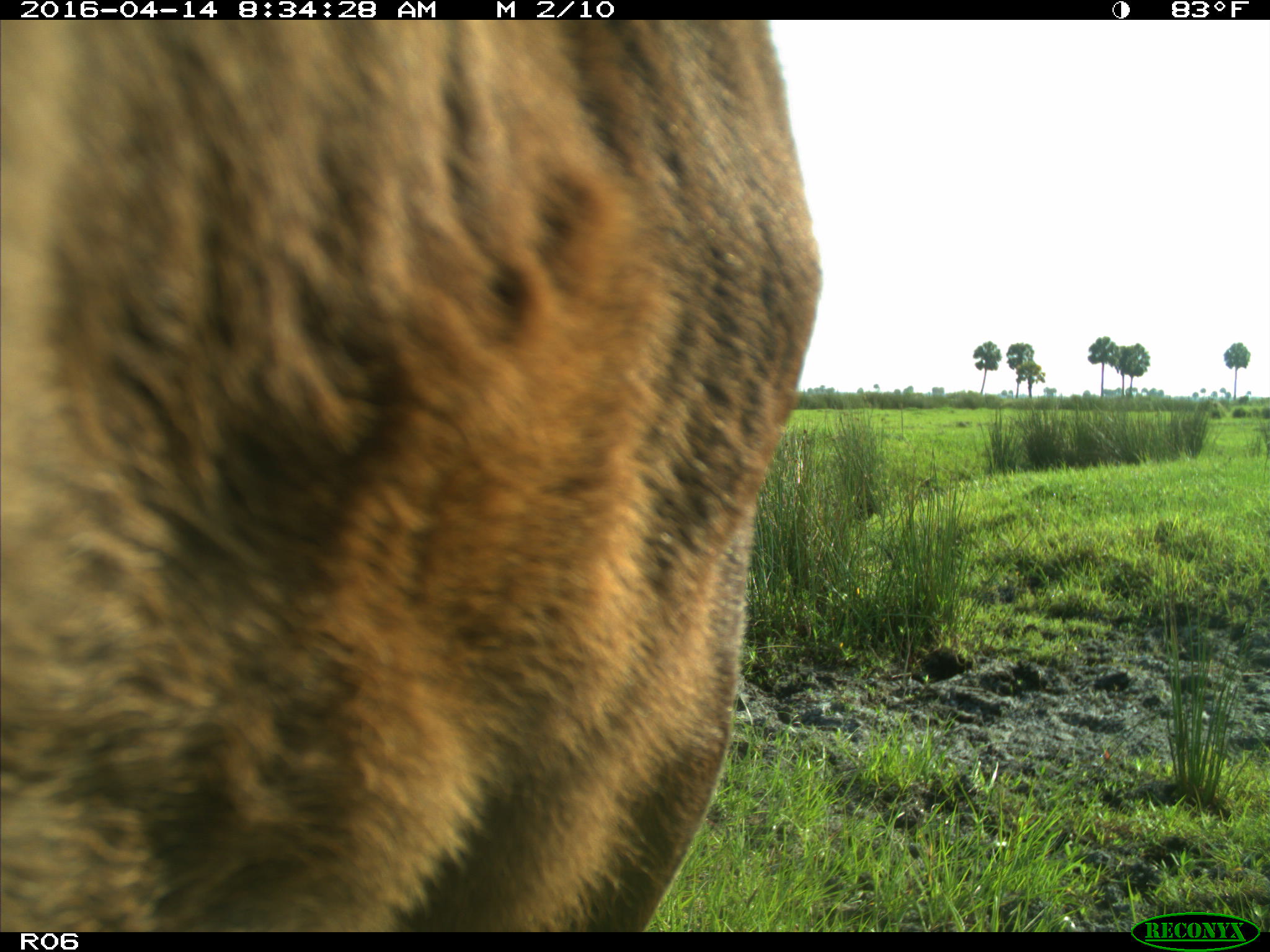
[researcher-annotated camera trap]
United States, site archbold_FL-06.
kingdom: Animalia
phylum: Chordata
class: Mammalia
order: Artiodactyla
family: Bovidae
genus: Bos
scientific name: Bos taurus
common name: domestic cow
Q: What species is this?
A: Bos taurus (domestic cow).